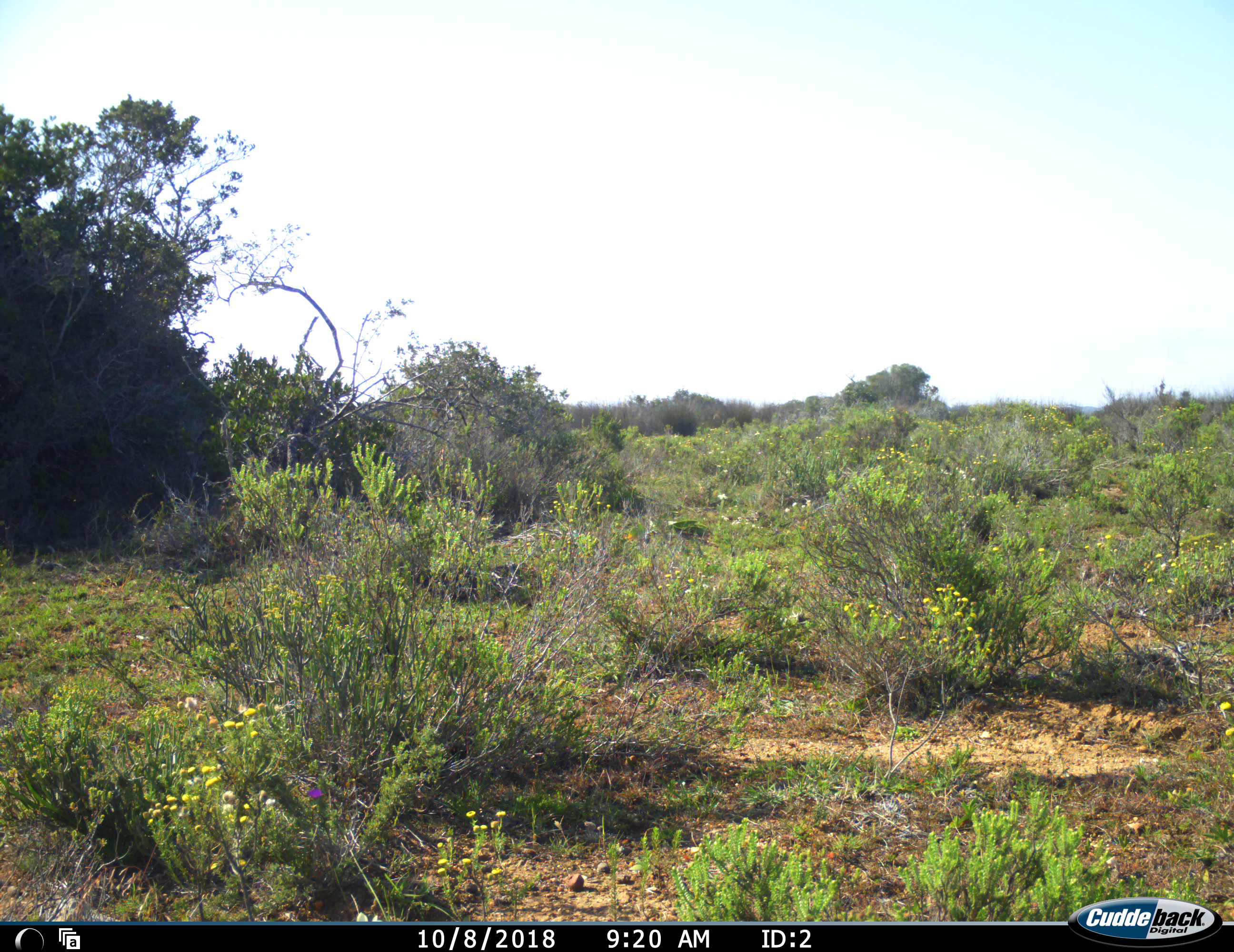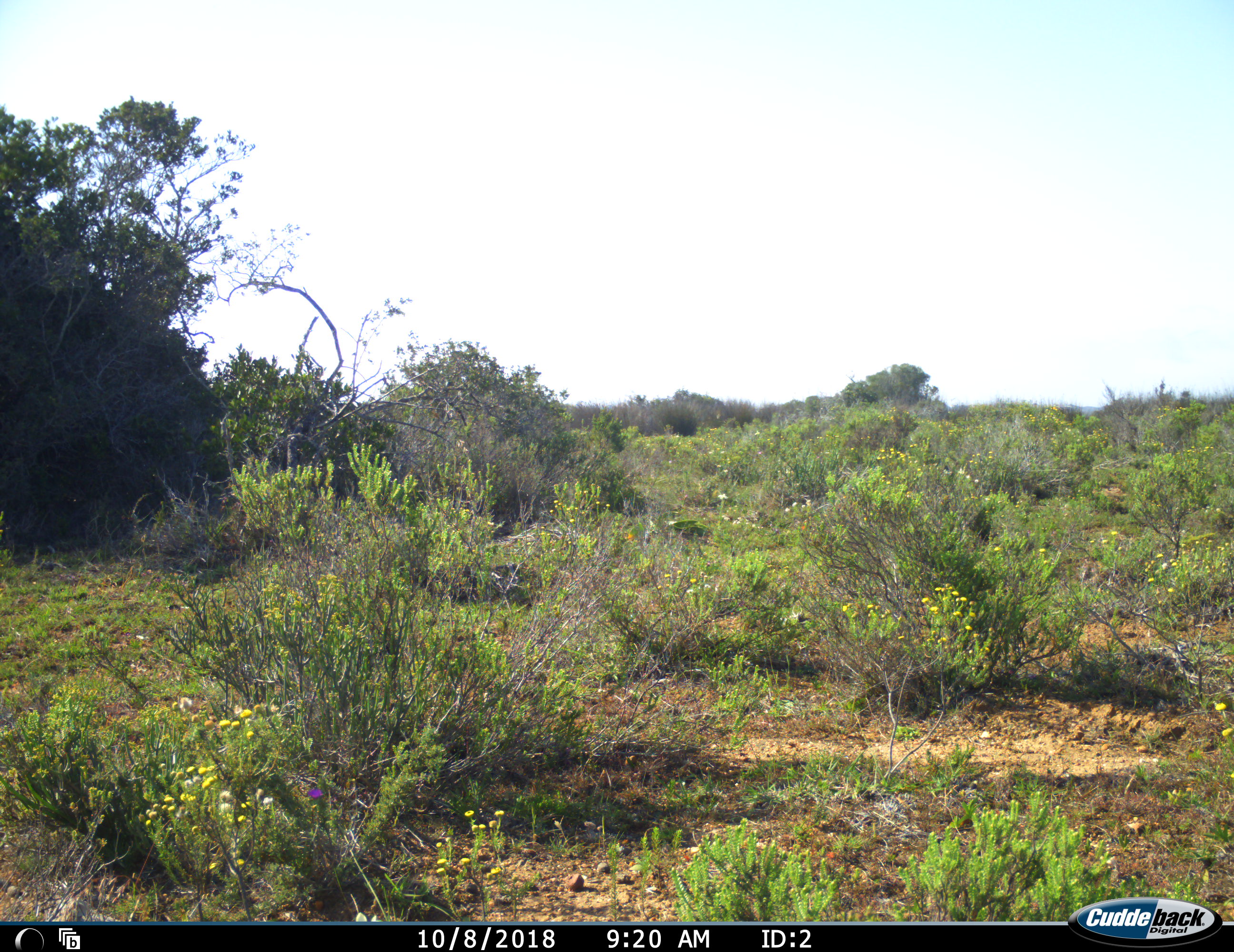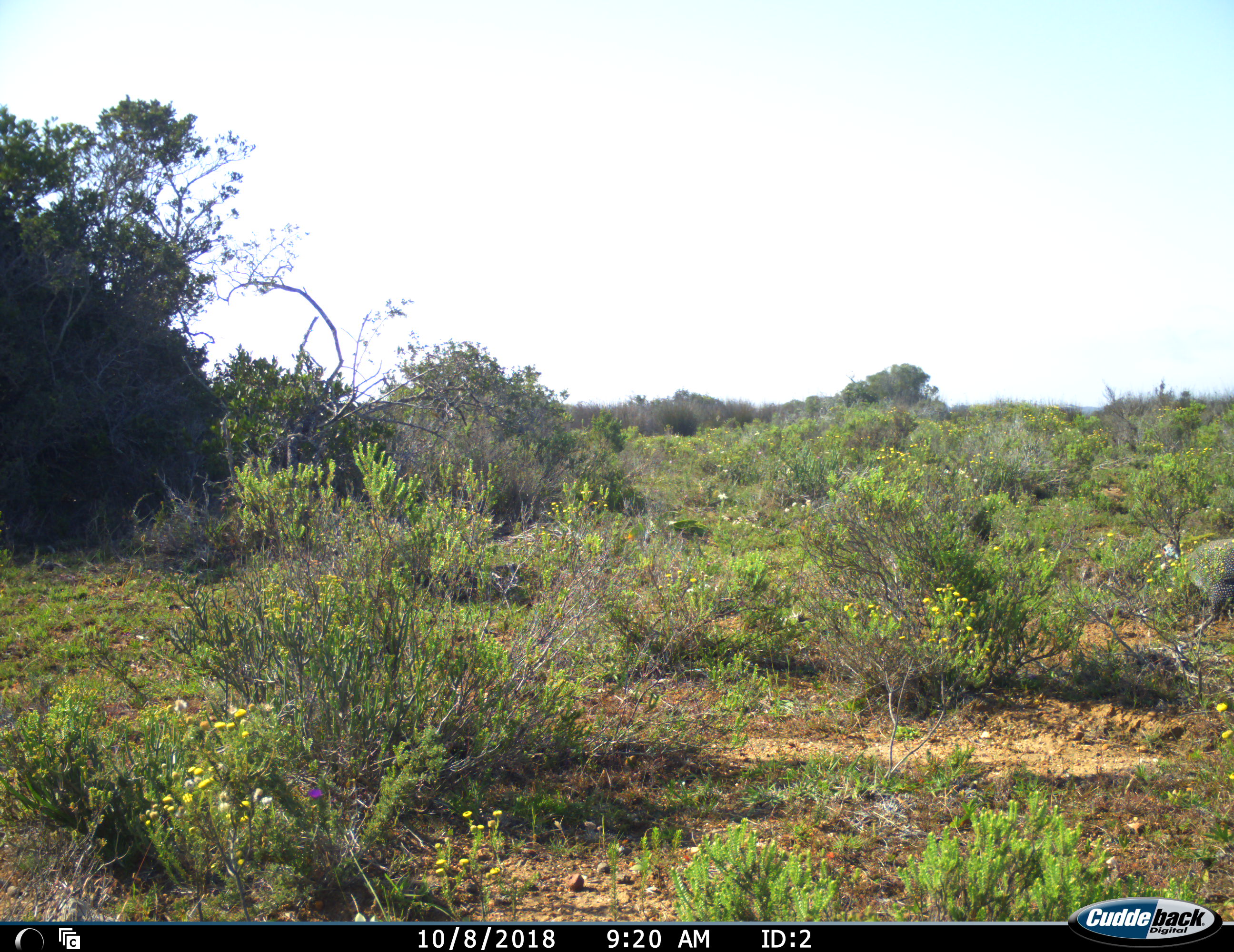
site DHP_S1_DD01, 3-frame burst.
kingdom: Animalia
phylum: Chordata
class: Aves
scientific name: Aves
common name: bird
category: birdother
Birdother (bird) (Aves), count 1. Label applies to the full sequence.